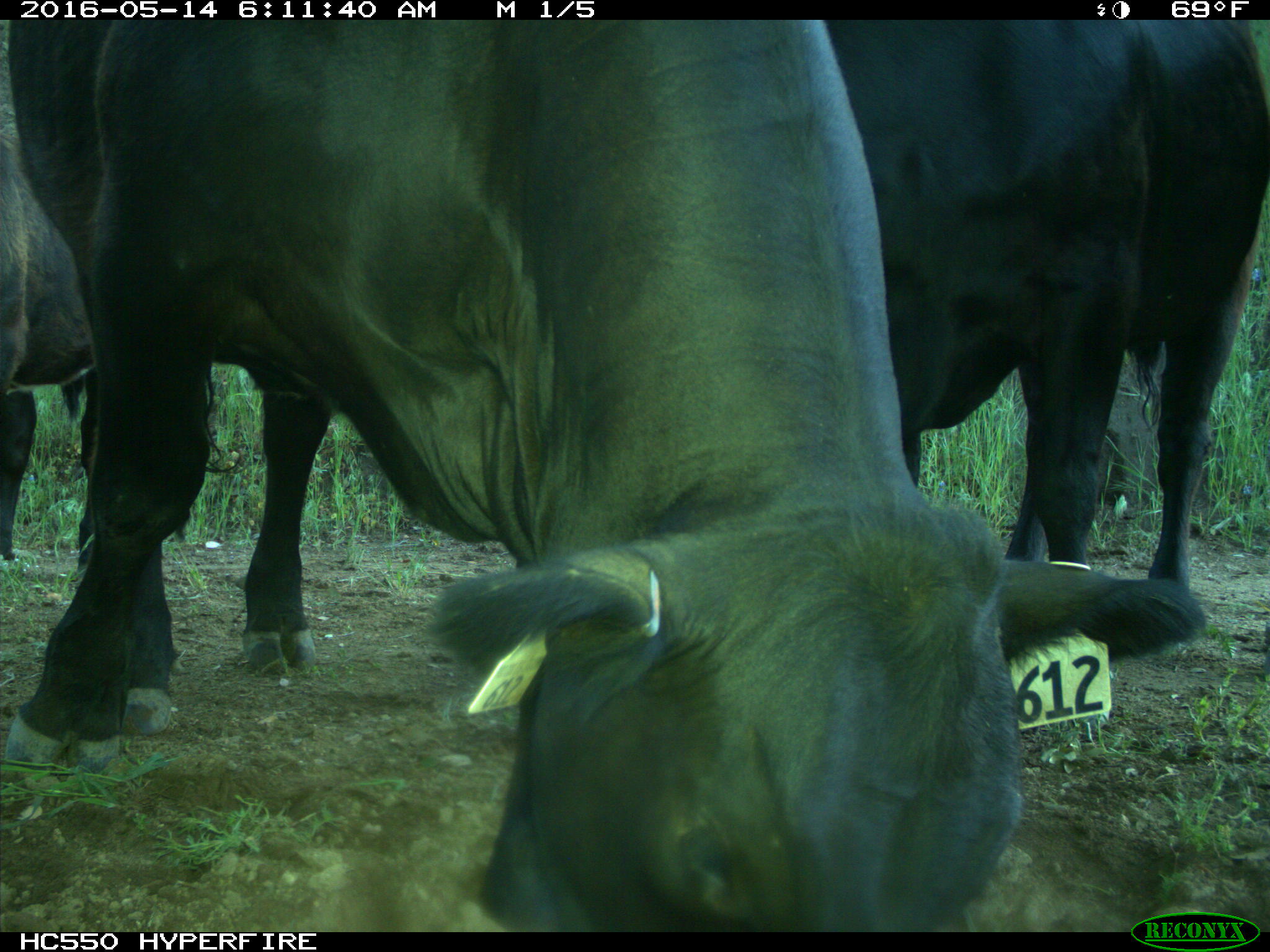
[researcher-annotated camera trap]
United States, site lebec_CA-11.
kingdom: Animalia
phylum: Chordata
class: Mammalia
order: Artiodactyla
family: Bovidae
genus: Bos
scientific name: Bos taurus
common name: domestic cow